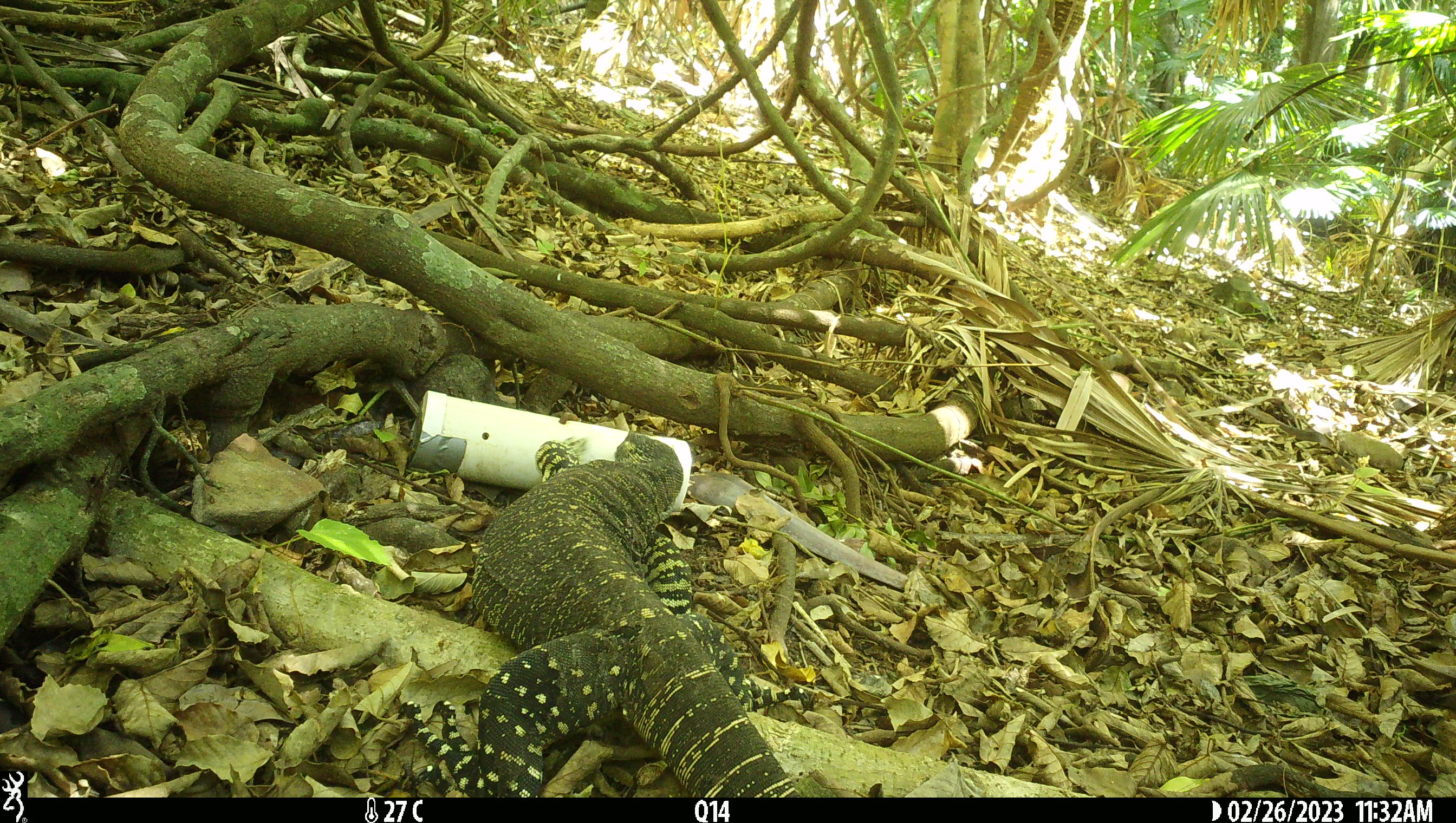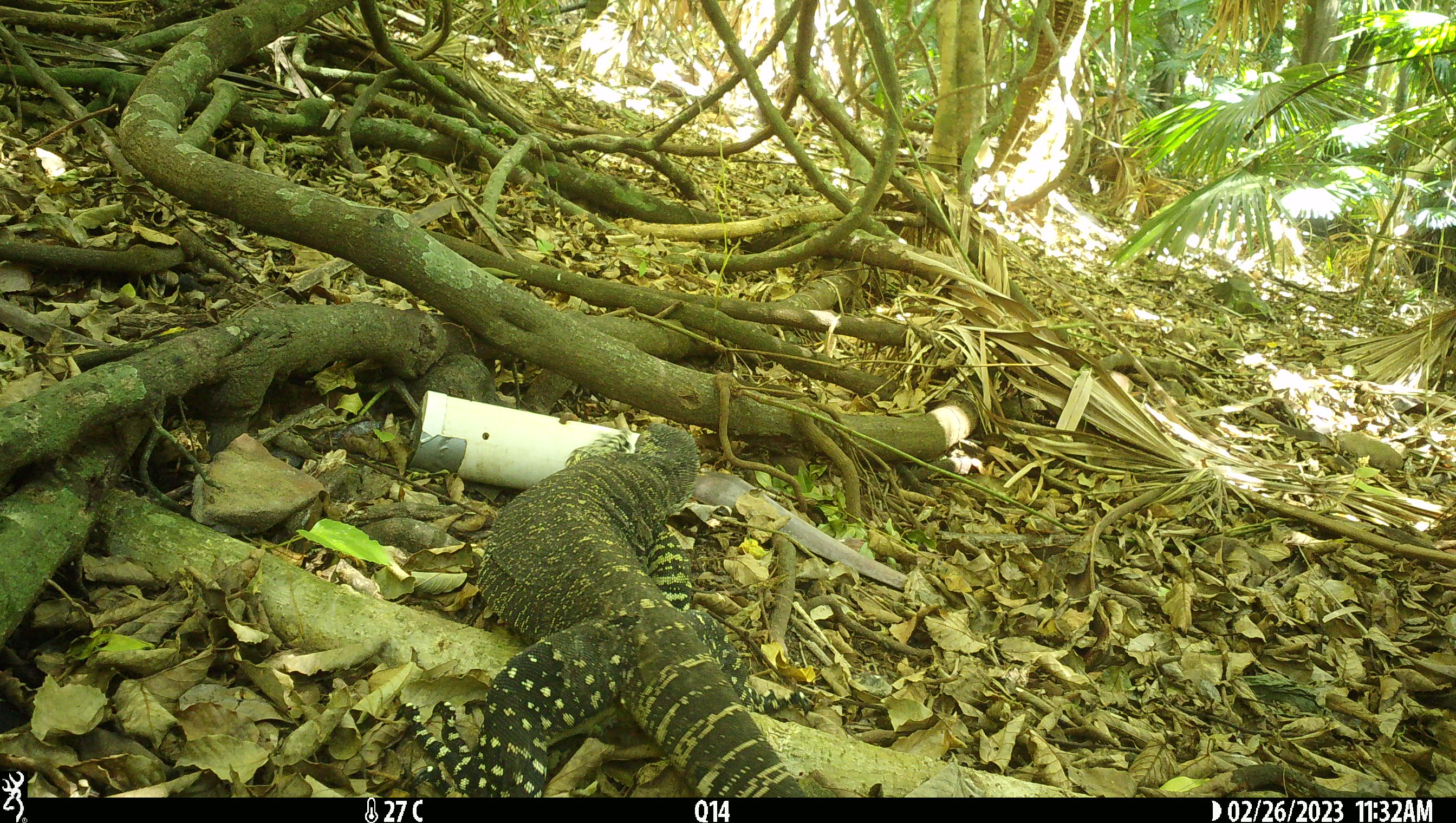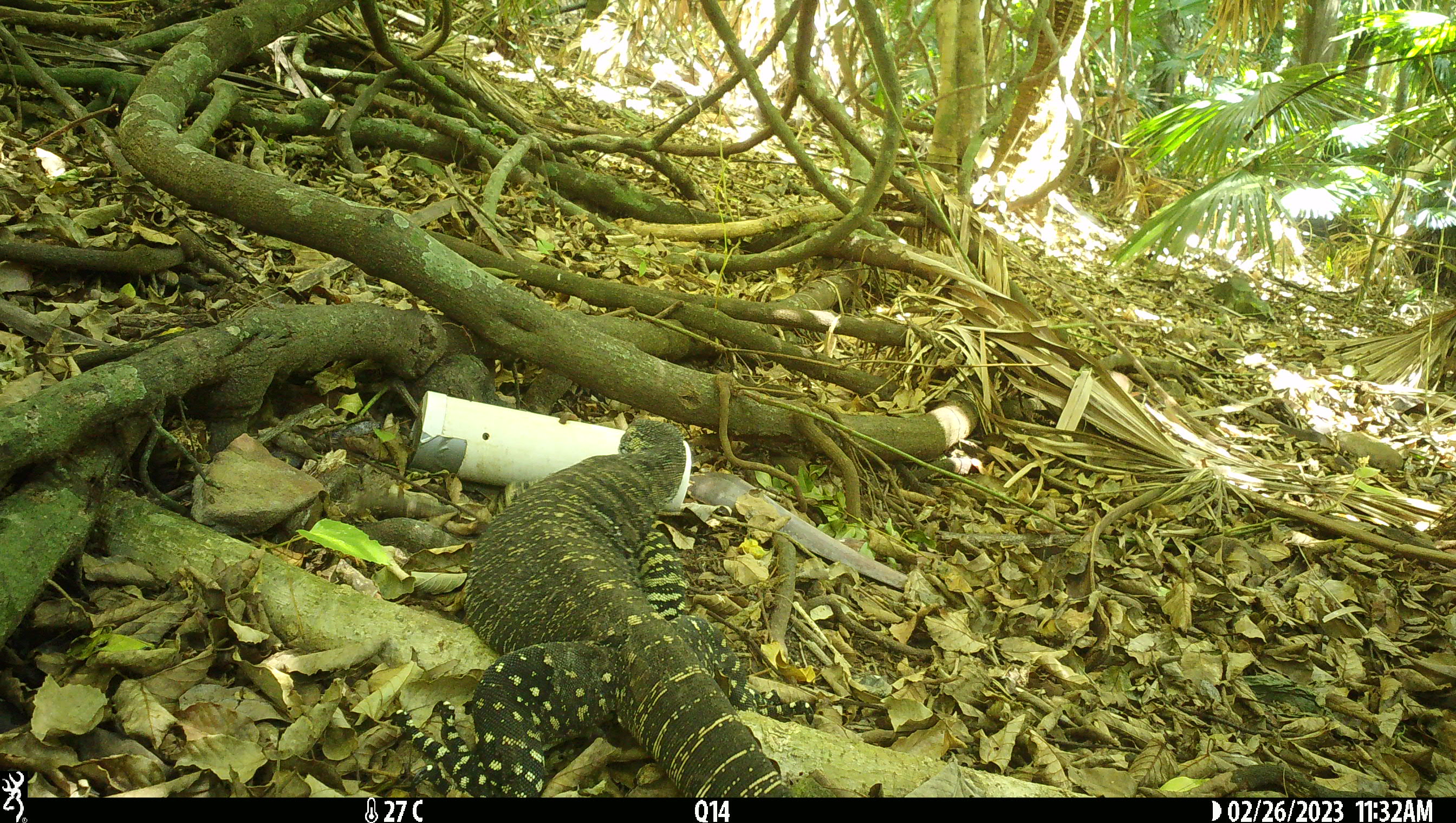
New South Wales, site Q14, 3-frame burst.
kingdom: Animalia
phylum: Chordata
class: Reptilia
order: Squamata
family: Varanidae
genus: Varanus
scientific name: Varanus varius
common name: lace monitor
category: goanna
Goanna (lace monitor) (Varanus varius).